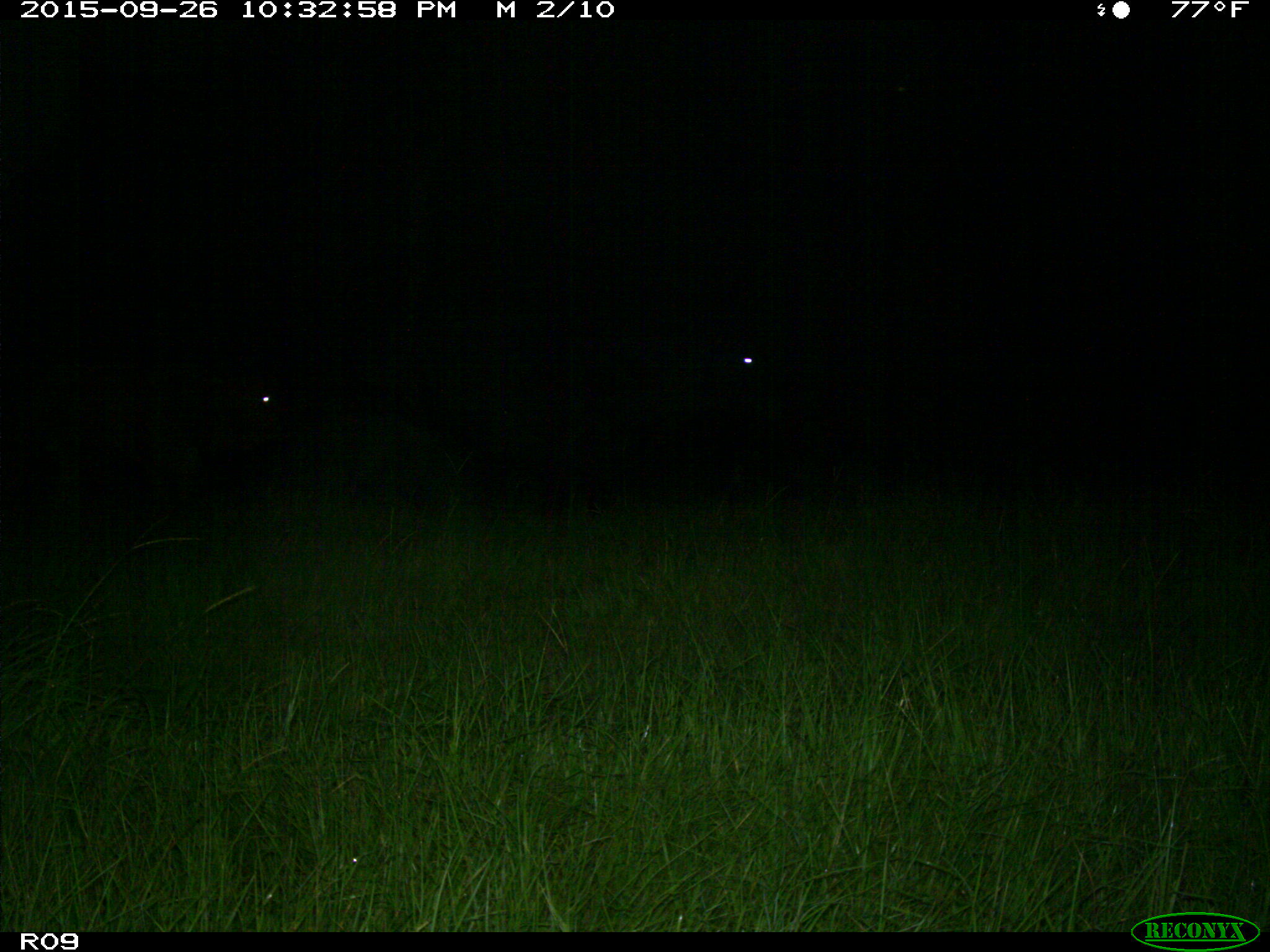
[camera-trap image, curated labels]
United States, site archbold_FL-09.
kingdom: Animalia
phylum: Chordata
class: Mammalia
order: Artiodactyla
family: Bovidae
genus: Bos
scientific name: Bos taurus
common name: domestic cow